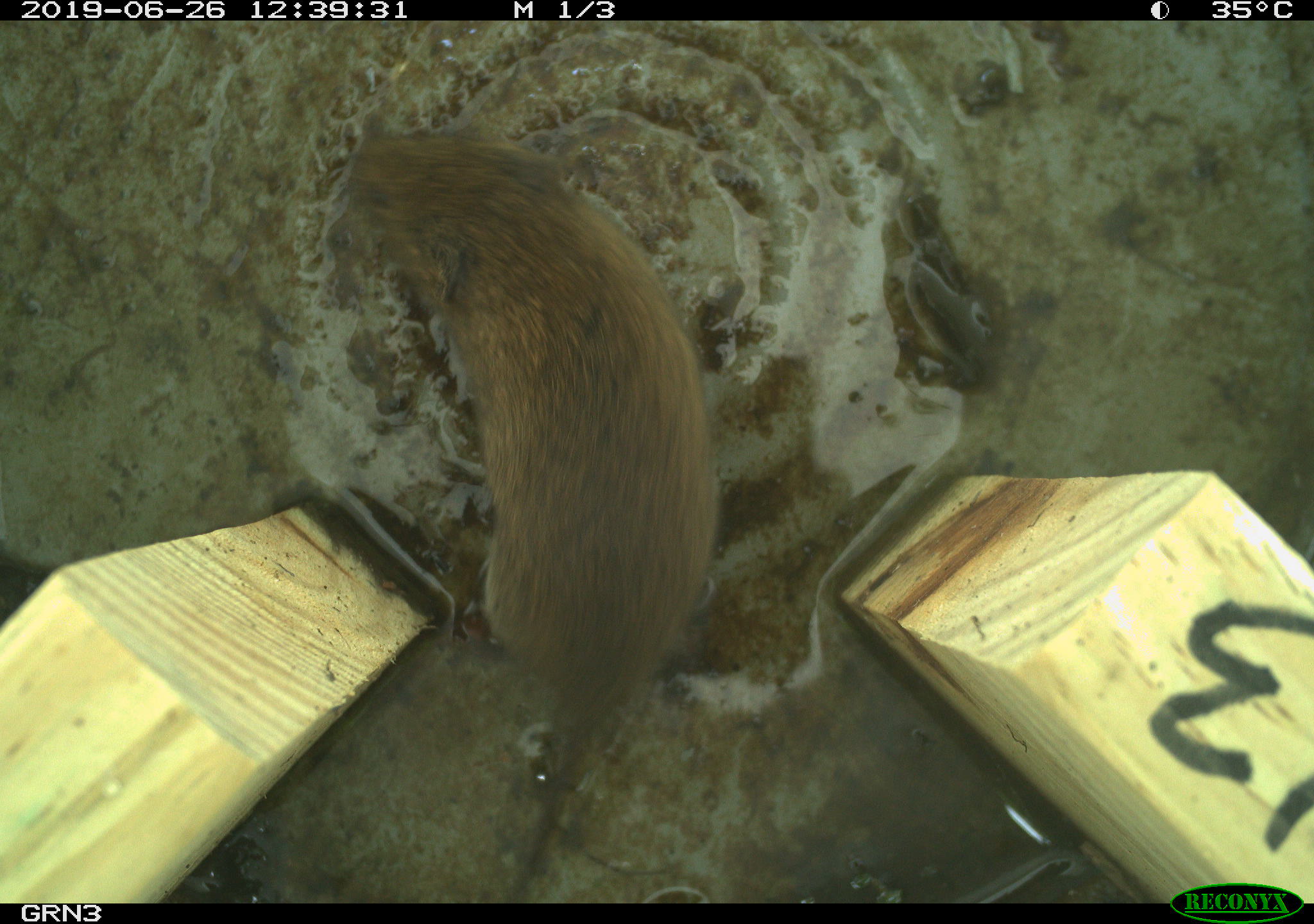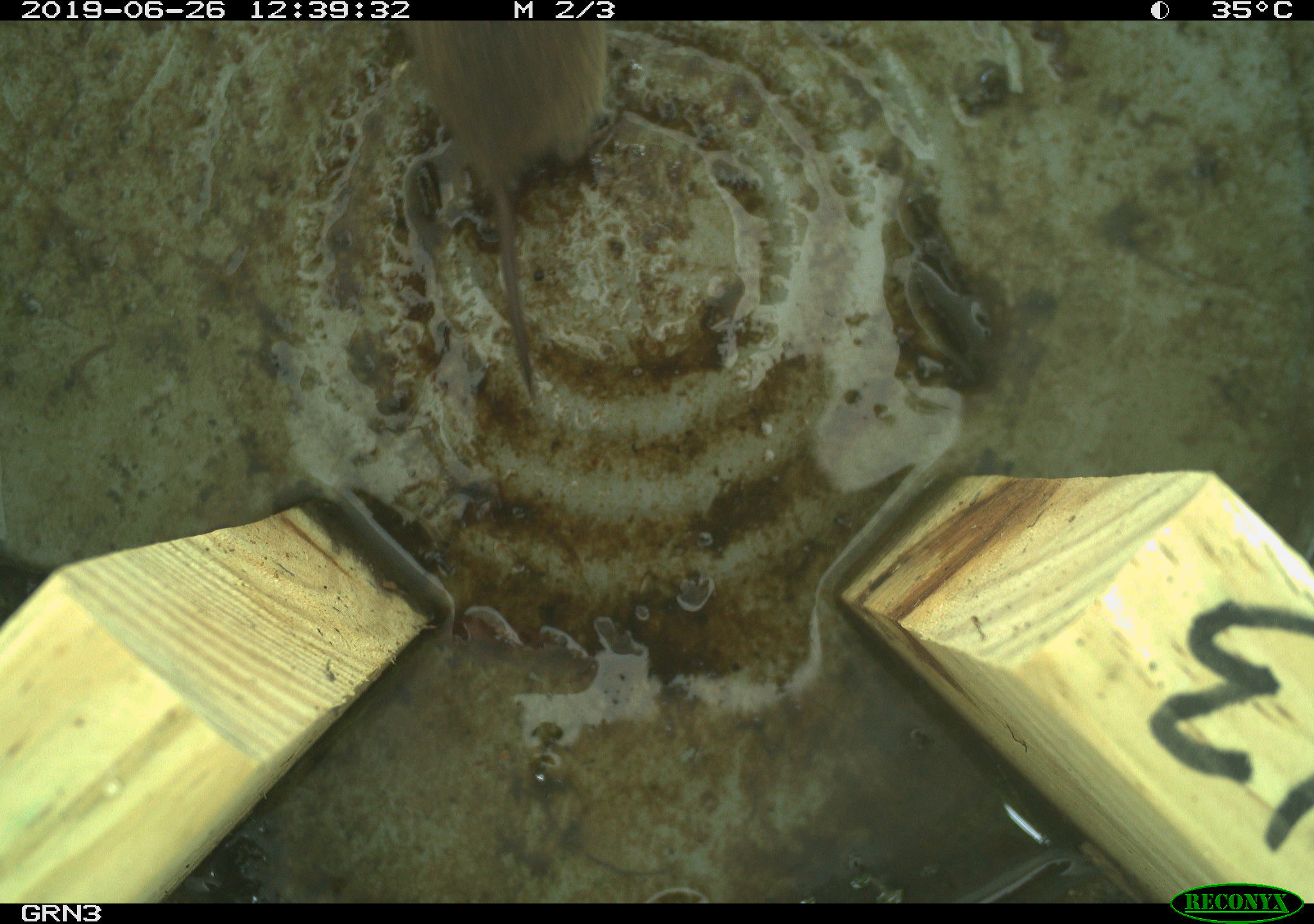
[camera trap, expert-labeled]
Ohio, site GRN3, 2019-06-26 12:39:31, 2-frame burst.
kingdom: Animalia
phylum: Chordata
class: Mammalia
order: Rodentia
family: Cricetidae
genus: Microtus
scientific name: Microtus pennsylvanicus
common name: meadow vole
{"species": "meadow vole (Microtus pennsylvanicus)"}